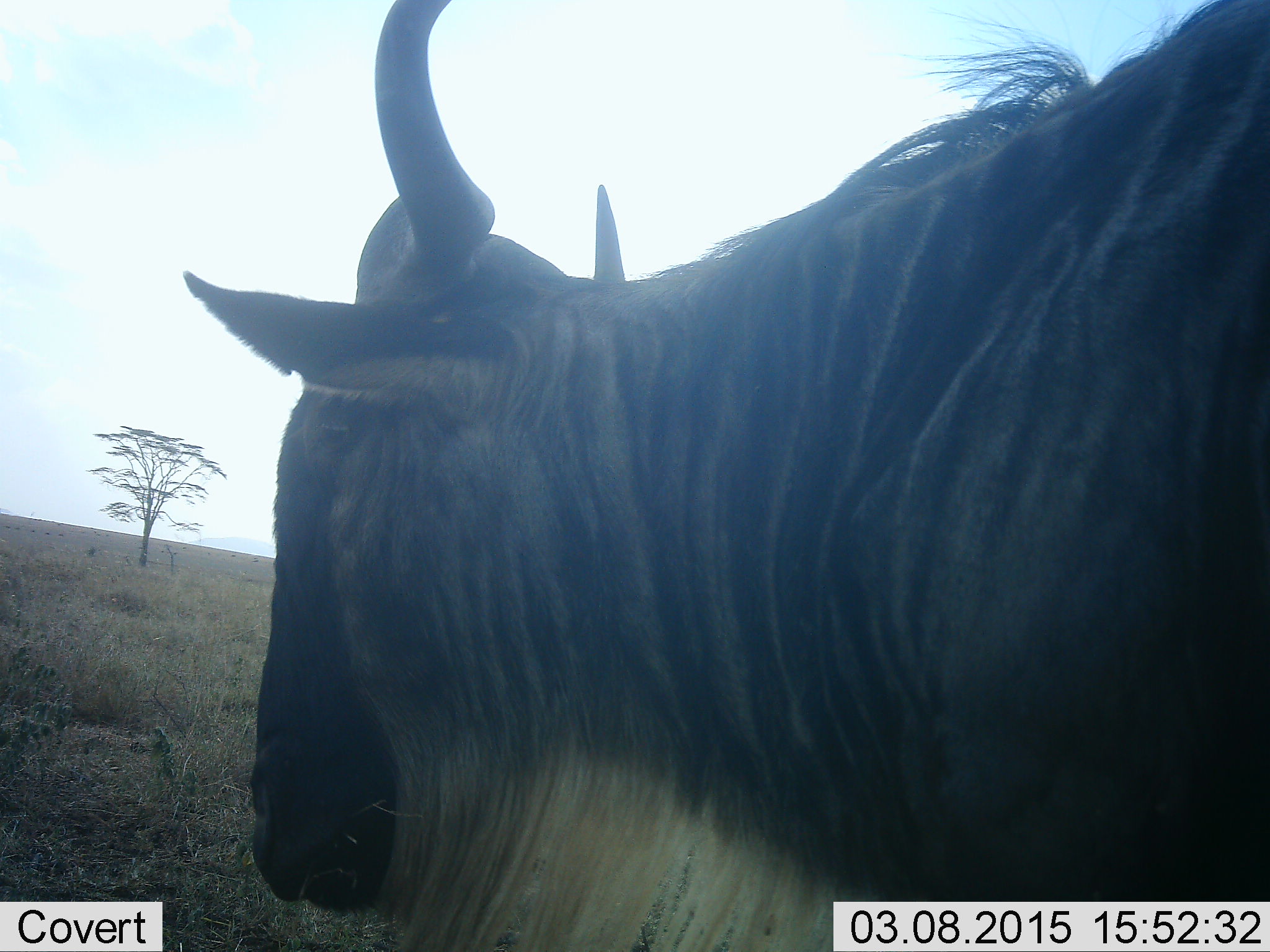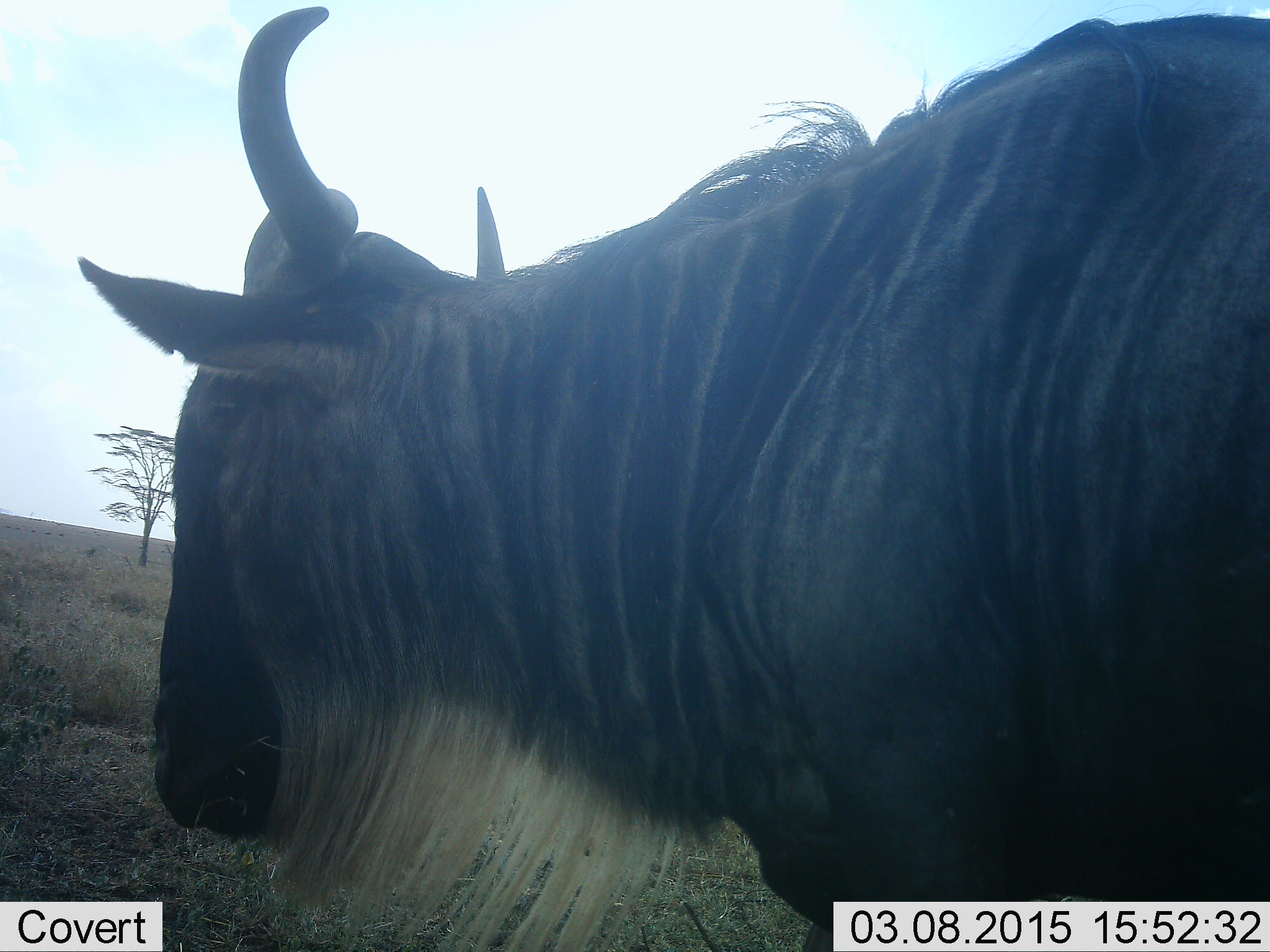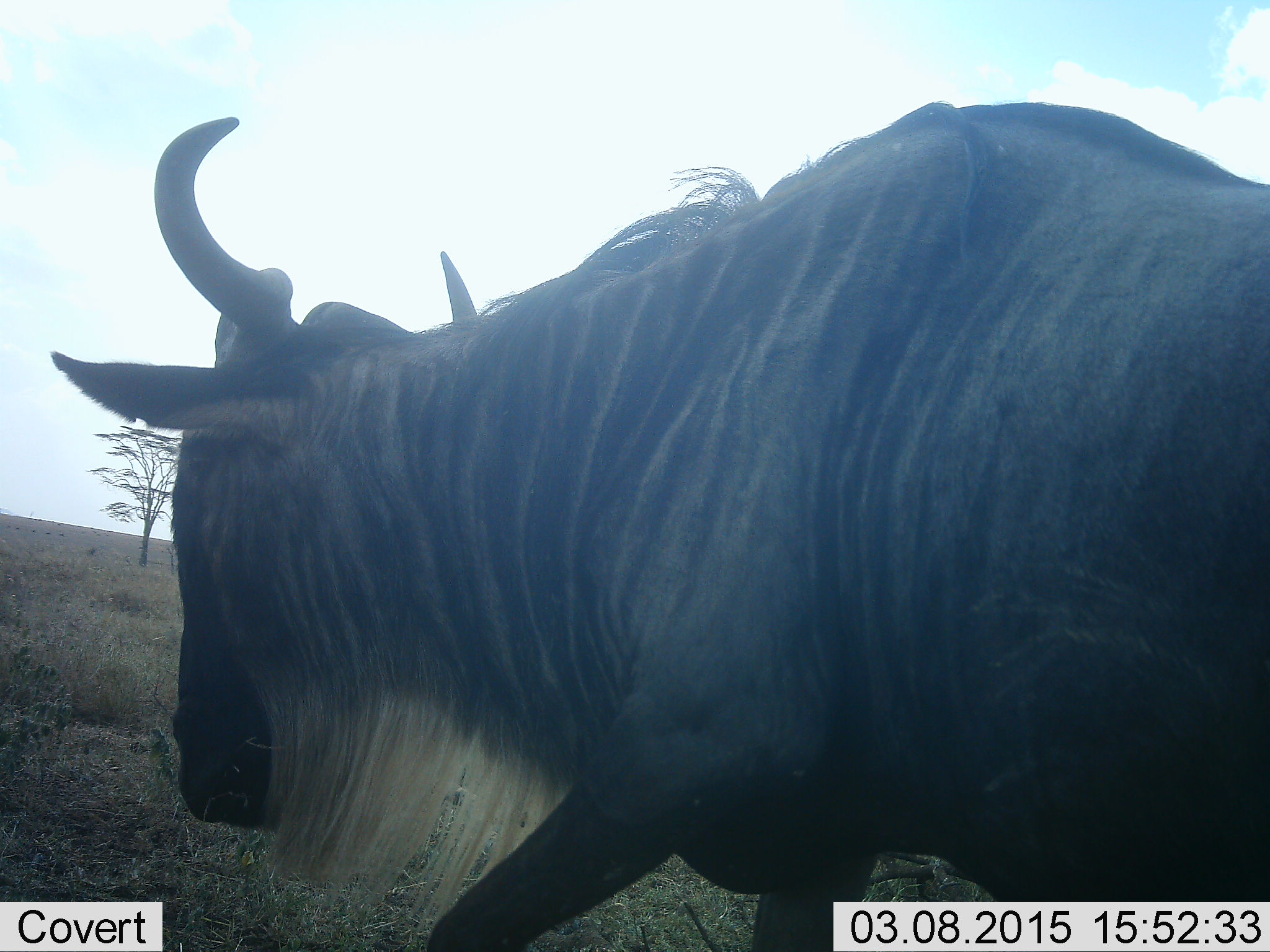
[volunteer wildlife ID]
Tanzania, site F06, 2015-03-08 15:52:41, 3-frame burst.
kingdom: Animalia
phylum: Chordata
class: Mammalia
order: Artiodactyla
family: Bovidae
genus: Connochaetes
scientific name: Connochaetes taurinus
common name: blue wildebeest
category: wildebeest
Wildebeest (blue wildebeest) (Connochaetes taurinus), count 1. Behavior (volunteer vote fractions): standing 20%, resting 0%, moving 80%, interacting 0%. Young present (vote fraction): 0%. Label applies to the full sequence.